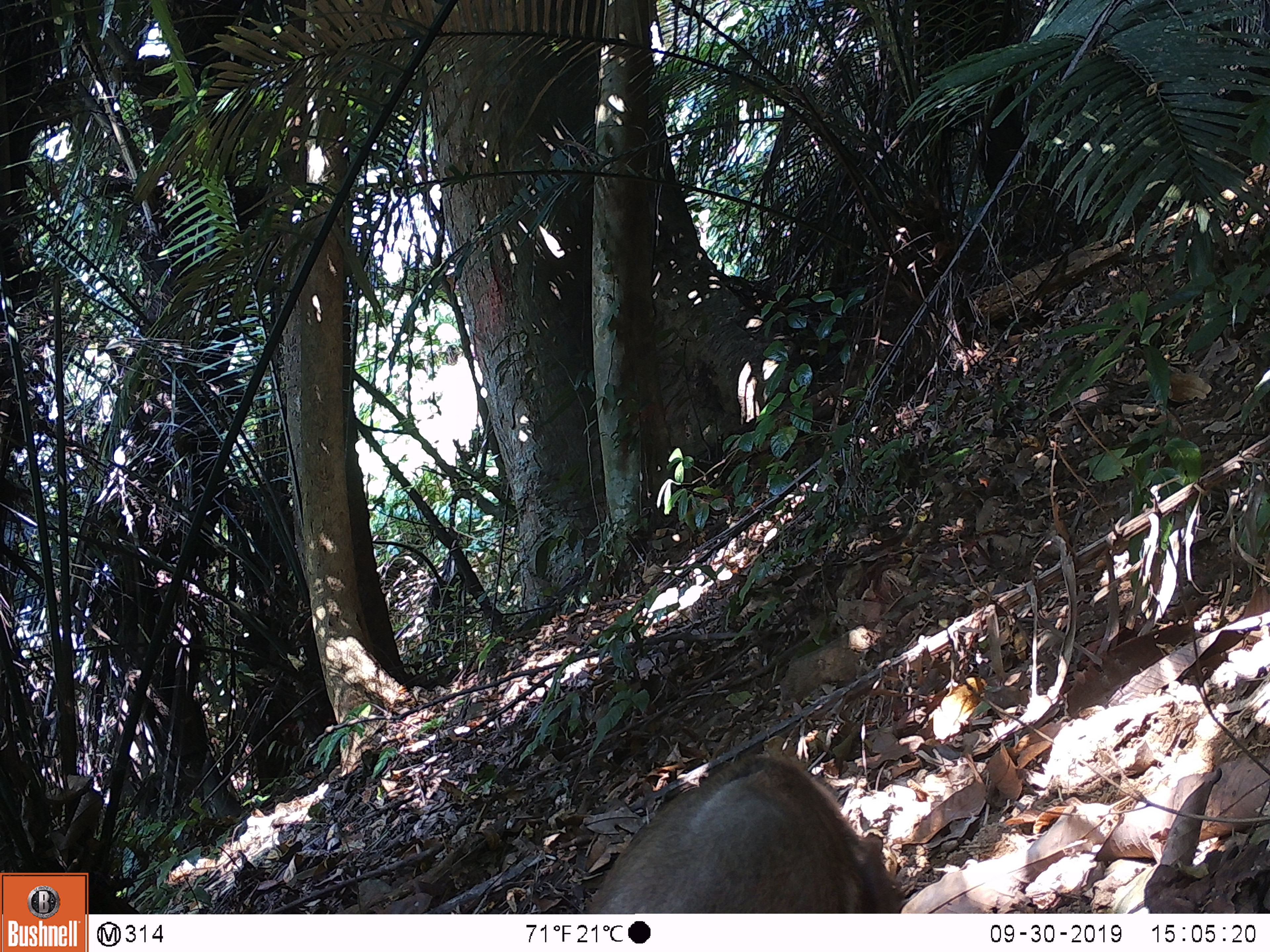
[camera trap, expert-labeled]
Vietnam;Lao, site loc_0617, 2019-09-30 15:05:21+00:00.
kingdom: Animalia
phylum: Chordata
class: Mammalia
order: Artiodactyla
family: Suidae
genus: Sus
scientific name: Sus scrofa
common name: eurasian wild pig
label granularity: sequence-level